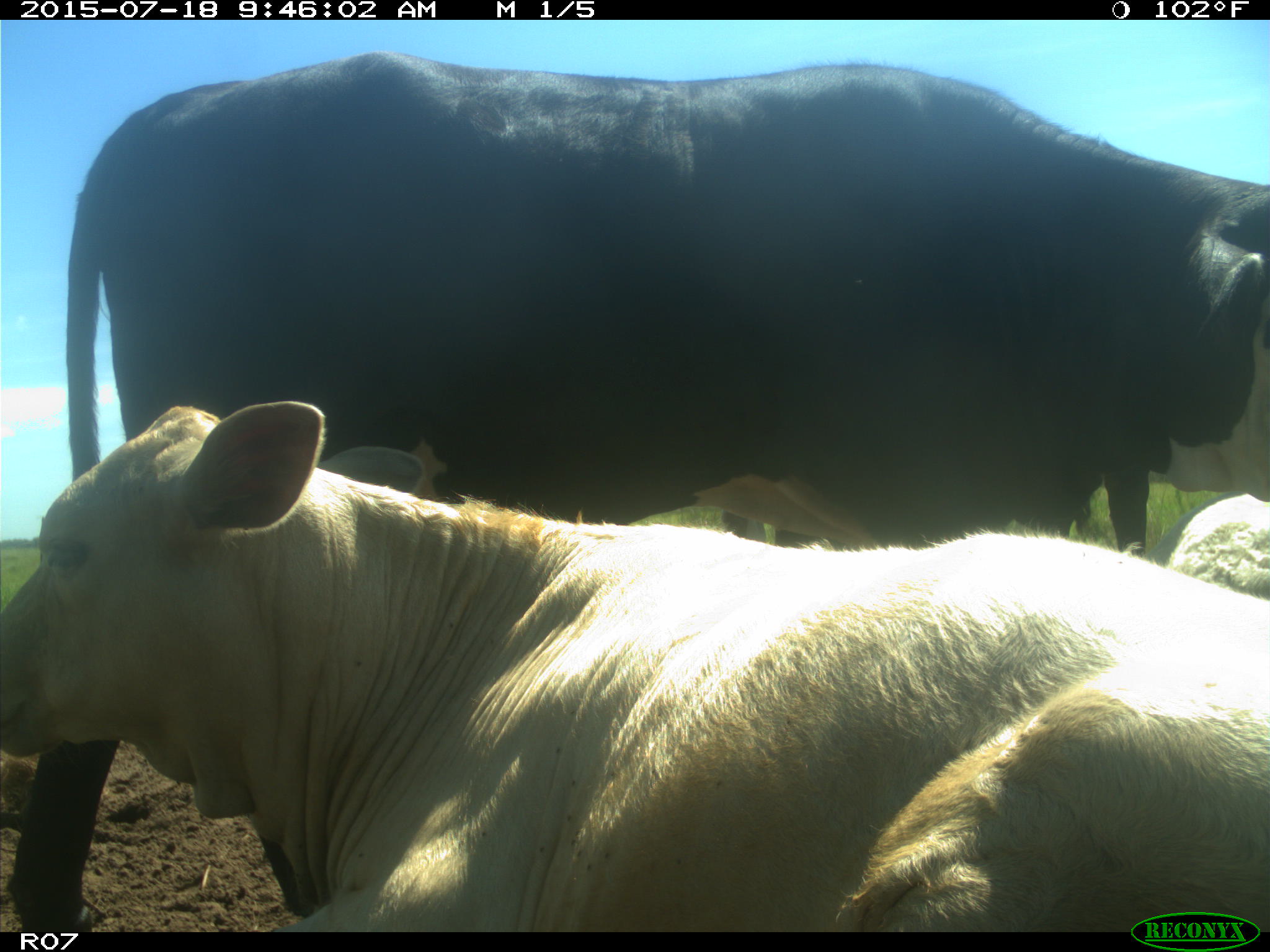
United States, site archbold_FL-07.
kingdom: Animalia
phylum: Chordata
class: Mammalia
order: Artiodactyla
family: Bovidae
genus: Bos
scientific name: Bos taurus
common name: domestic cow